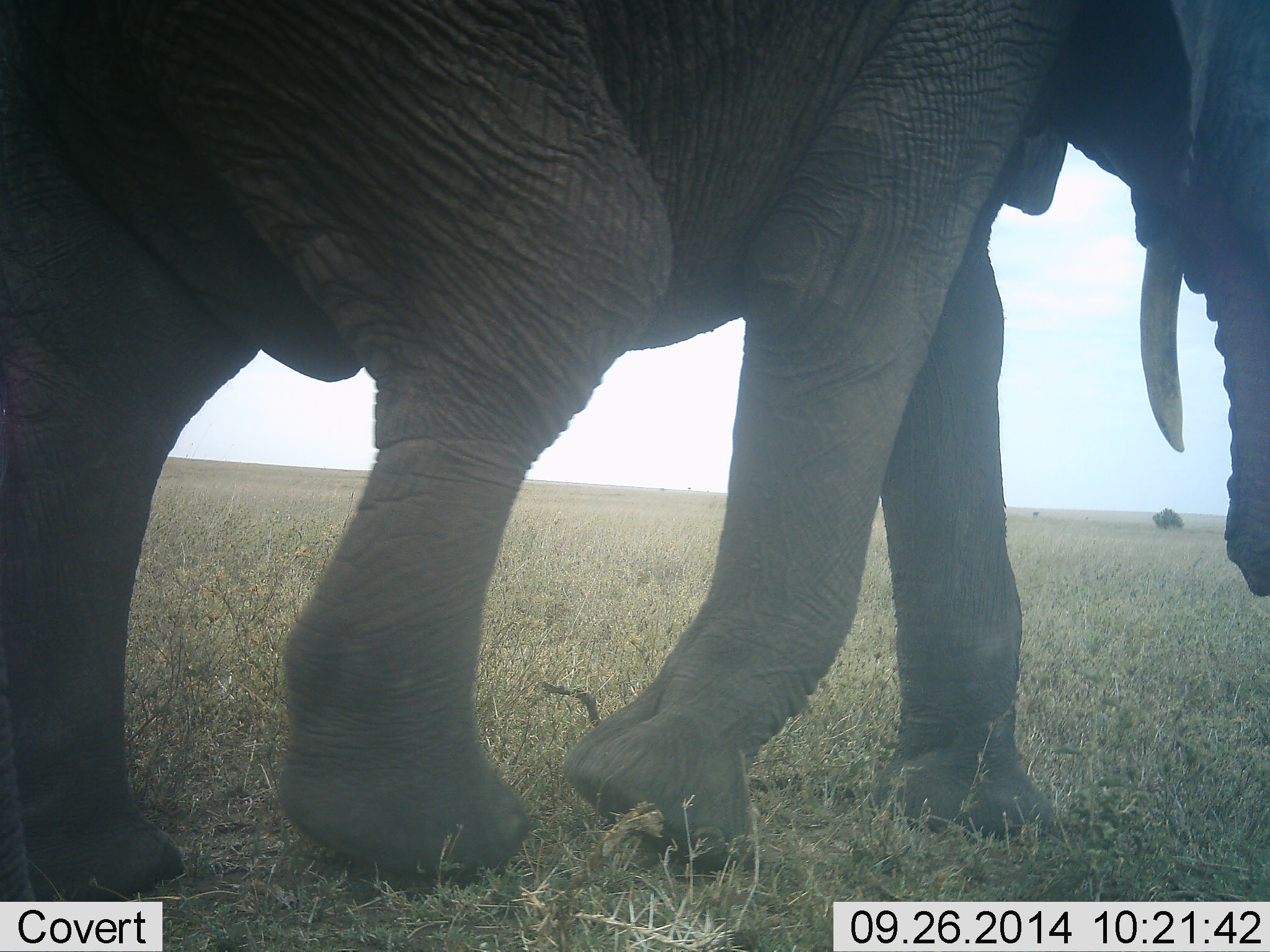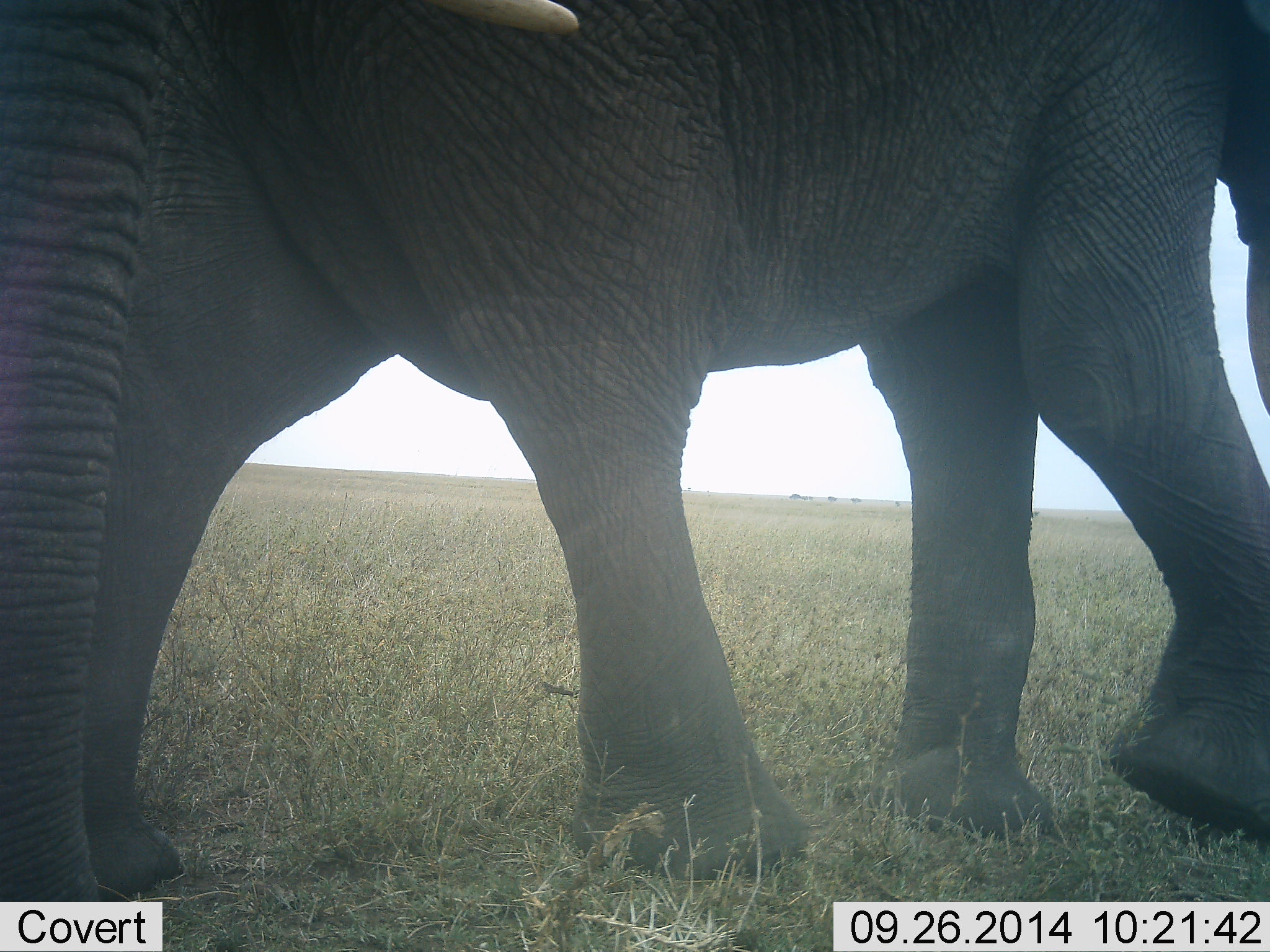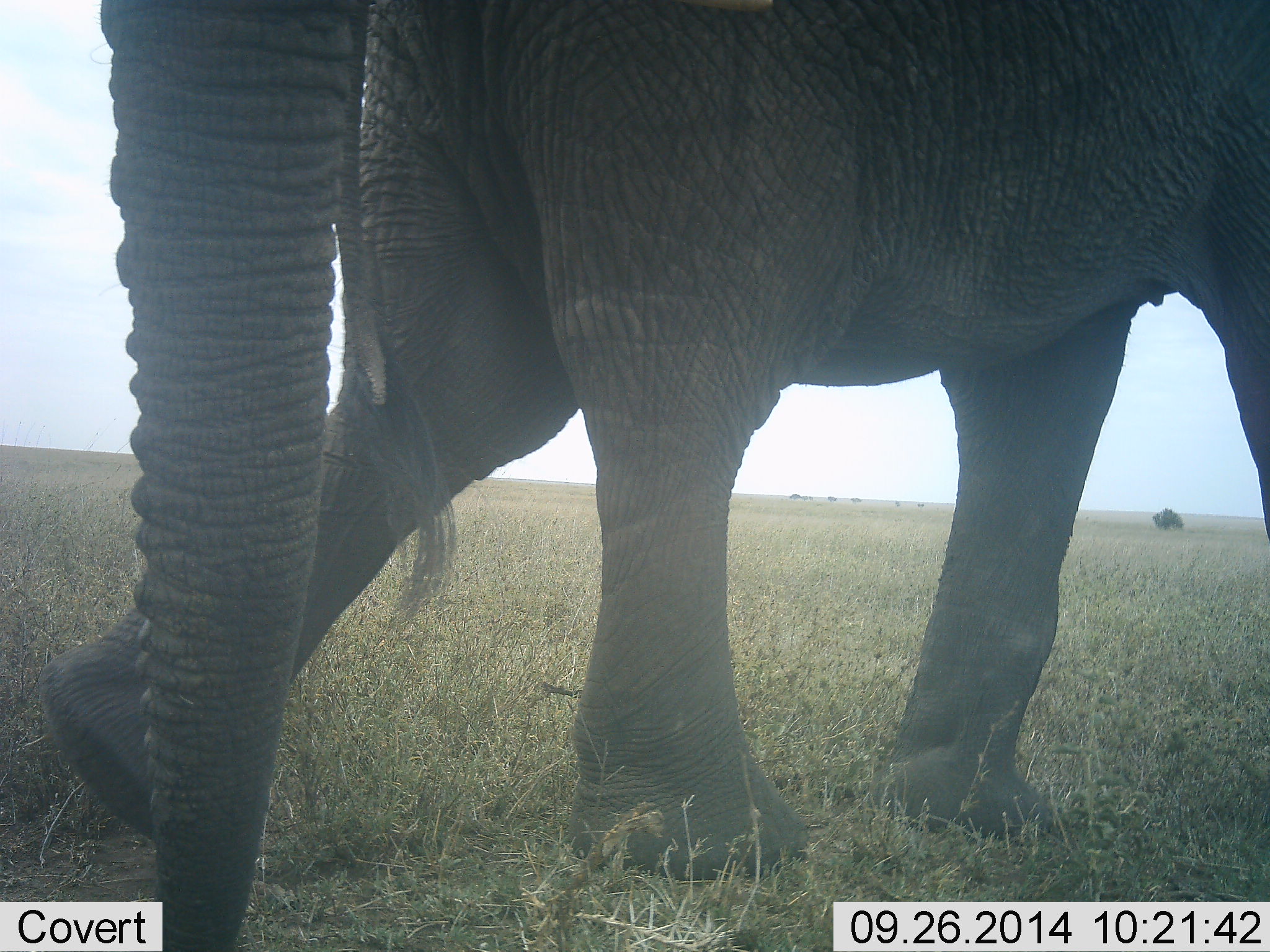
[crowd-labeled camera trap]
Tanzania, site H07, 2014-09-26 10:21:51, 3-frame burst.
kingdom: Animalia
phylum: Chordata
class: Mammalia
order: Proboscidea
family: Elephantidae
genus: Loxodonta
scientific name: Loxodonta africana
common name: african bush elephant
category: elephant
Elephant (african bush elephant) (Loxodonta africana), count 2. Behavior (volunteer vote fractions): standing 20%, resting 0%, moving 90%, interacting 0%. Young present (vote fraction): 0%. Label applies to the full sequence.